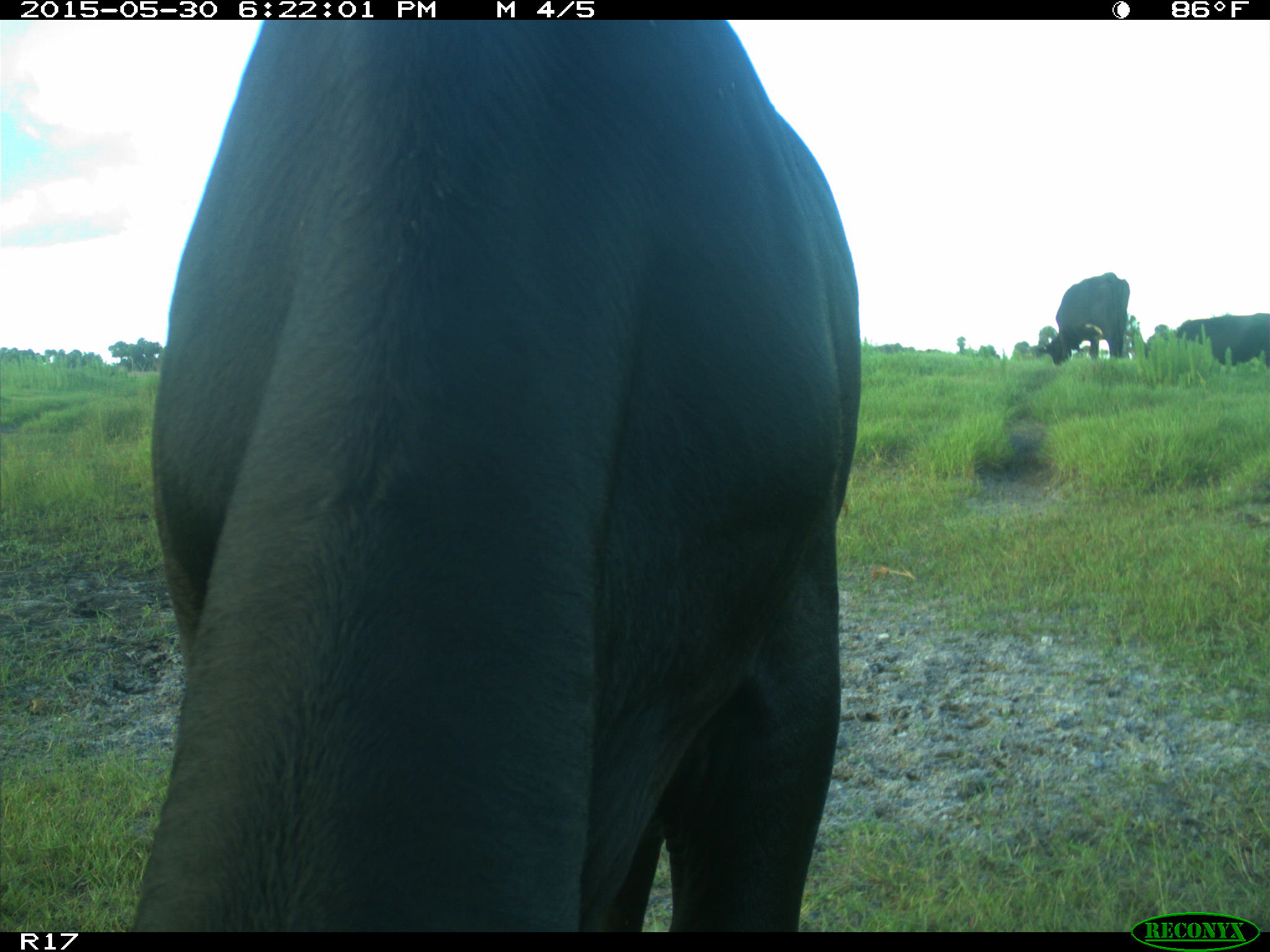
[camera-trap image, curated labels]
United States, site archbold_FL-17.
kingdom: Animalia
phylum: Chordata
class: Mammalia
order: Artiodactyla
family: Bovidae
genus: Bos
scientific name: Bos taurus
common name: domestic cow